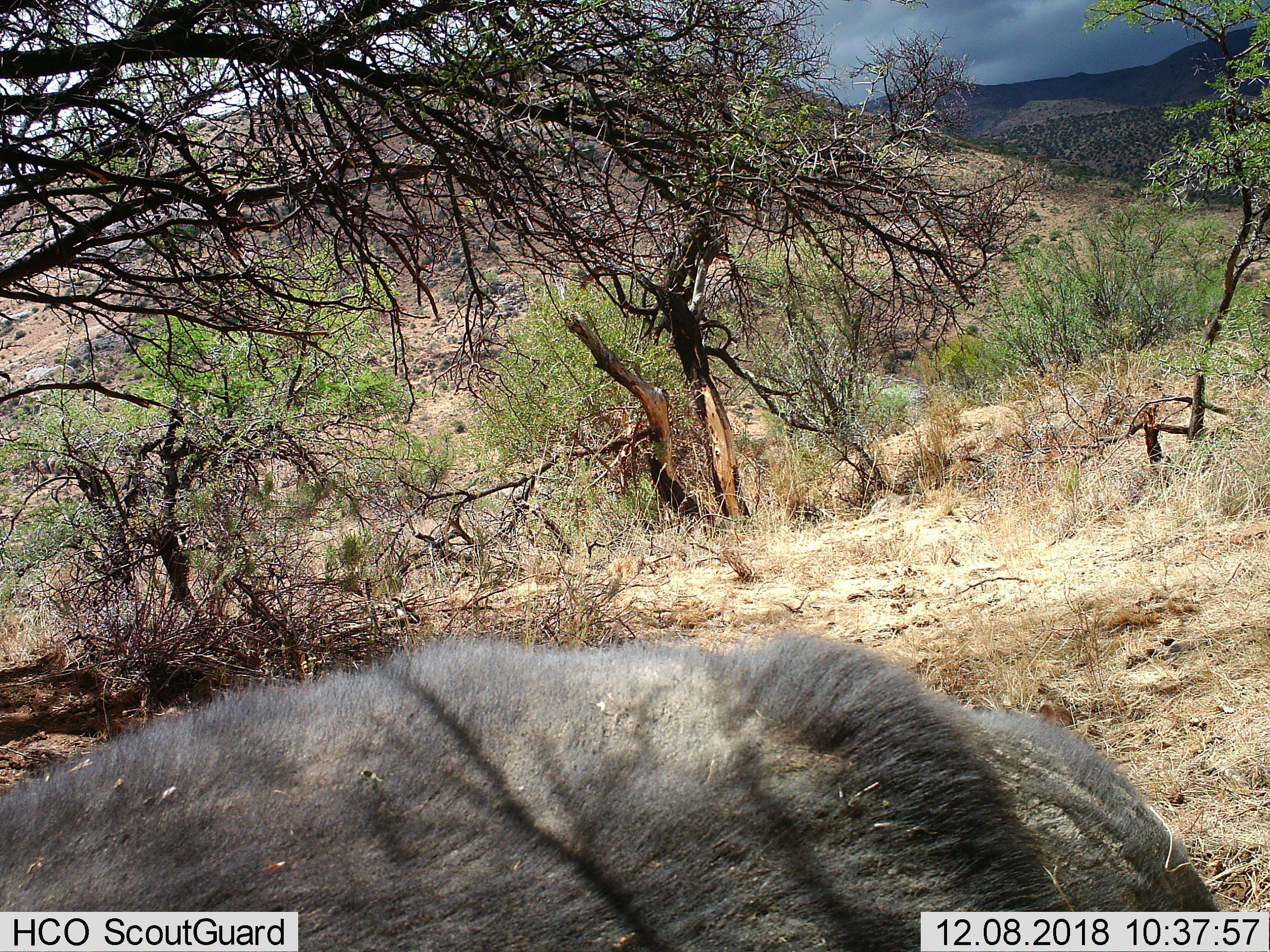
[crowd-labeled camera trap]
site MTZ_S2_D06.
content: unidentified animal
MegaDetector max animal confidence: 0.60